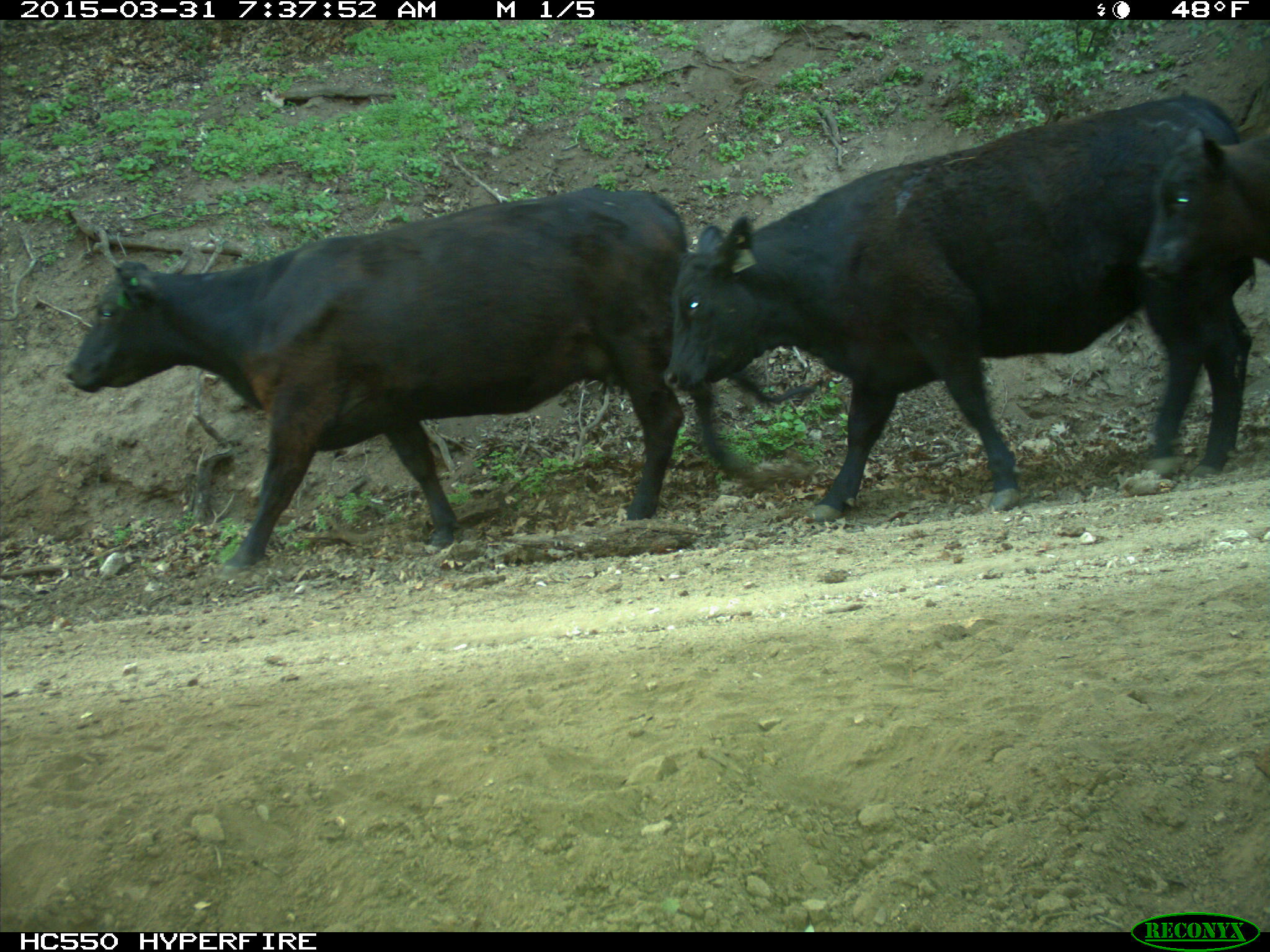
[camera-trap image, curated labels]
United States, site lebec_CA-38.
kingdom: Animalia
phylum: Chordata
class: Mammalia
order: Artiodactyla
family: Bovidae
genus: Bos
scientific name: Bos taurus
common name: domestic cow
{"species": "Bos taurus (domestic cow)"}